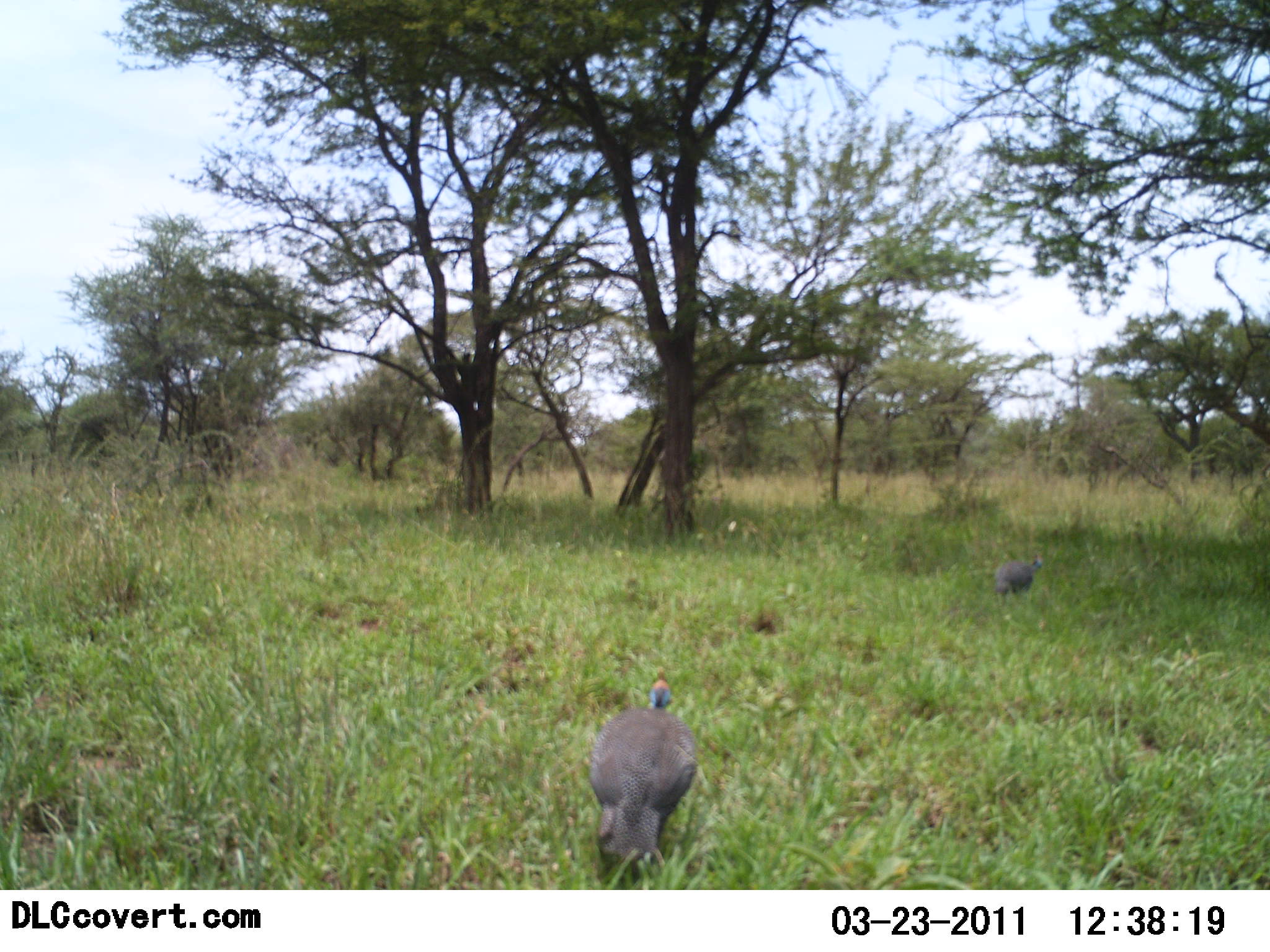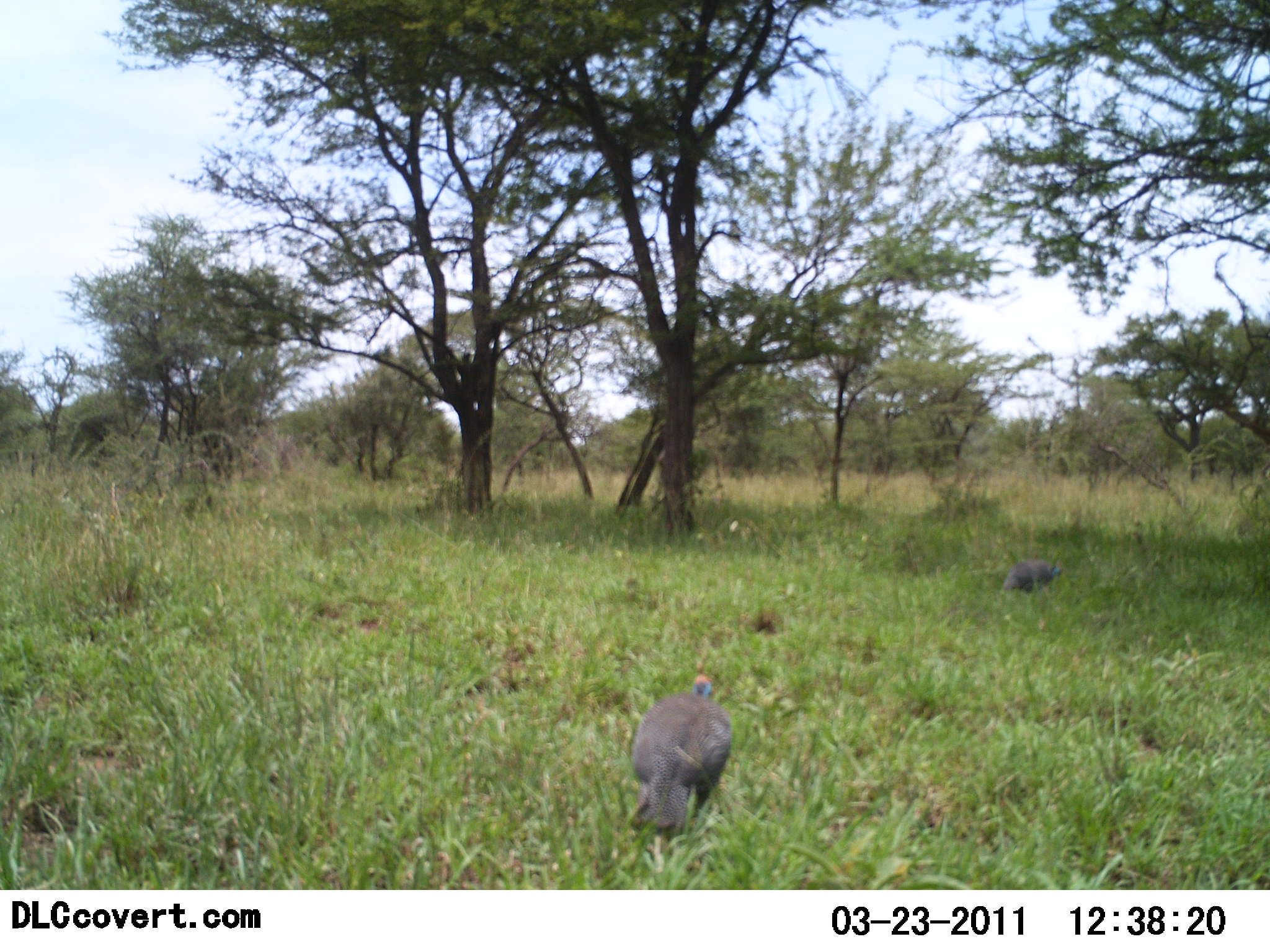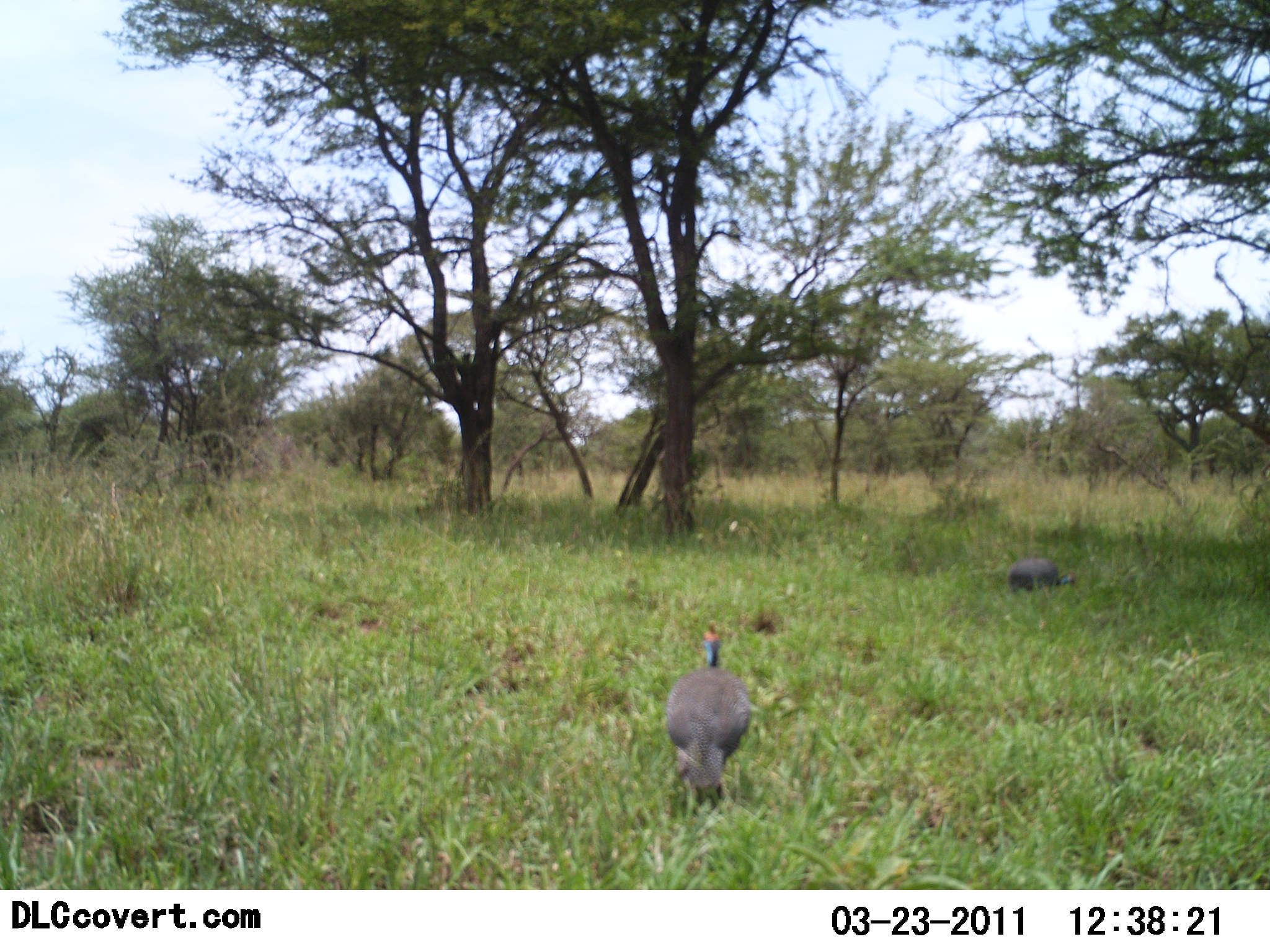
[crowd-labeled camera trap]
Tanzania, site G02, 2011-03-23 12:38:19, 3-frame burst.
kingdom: Animalia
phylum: Chordata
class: Aves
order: Galliformes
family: Numididae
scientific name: Numididae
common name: guinea fowl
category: guineafowl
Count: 2.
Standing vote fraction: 0%.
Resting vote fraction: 0%.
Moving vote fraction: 85%.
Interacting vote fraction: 0%.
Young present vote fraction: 0%.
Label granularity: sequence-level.